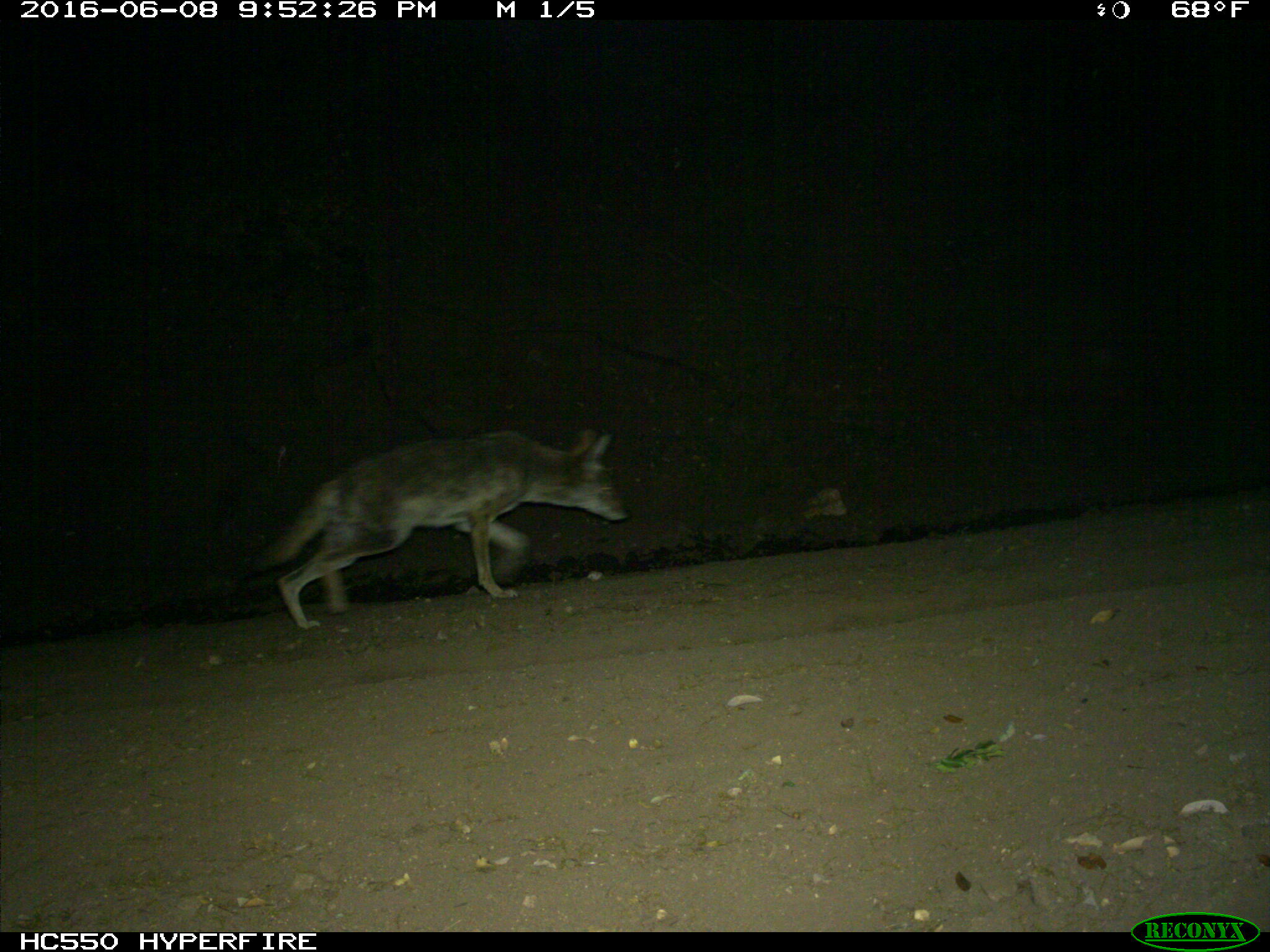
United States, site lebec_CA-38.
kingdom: Animalia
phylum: Chordata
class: Mammalia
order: Carnivora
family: Canidae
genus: Canis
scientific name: Canis latrans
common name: coyote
Canis latrans (coyote).